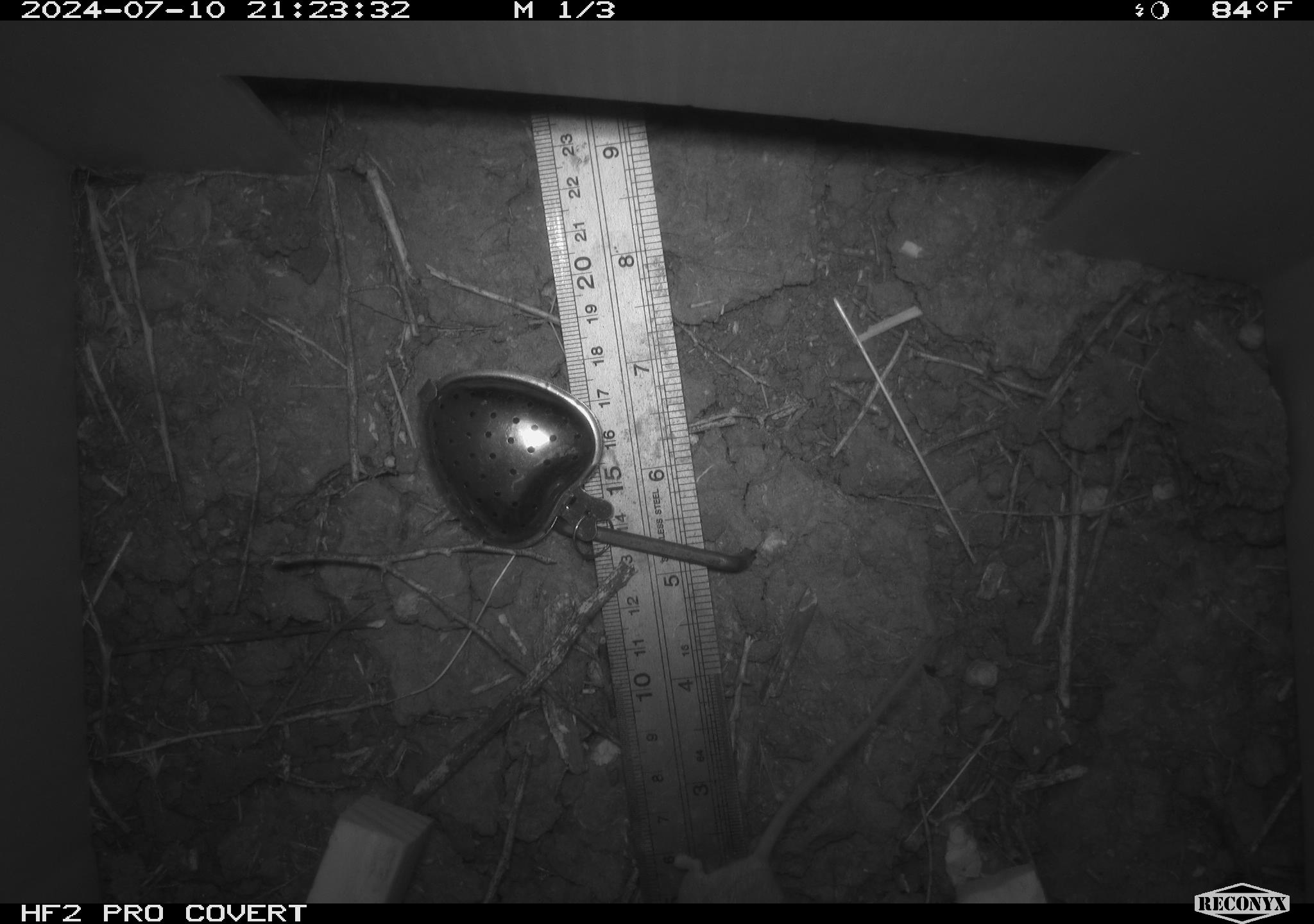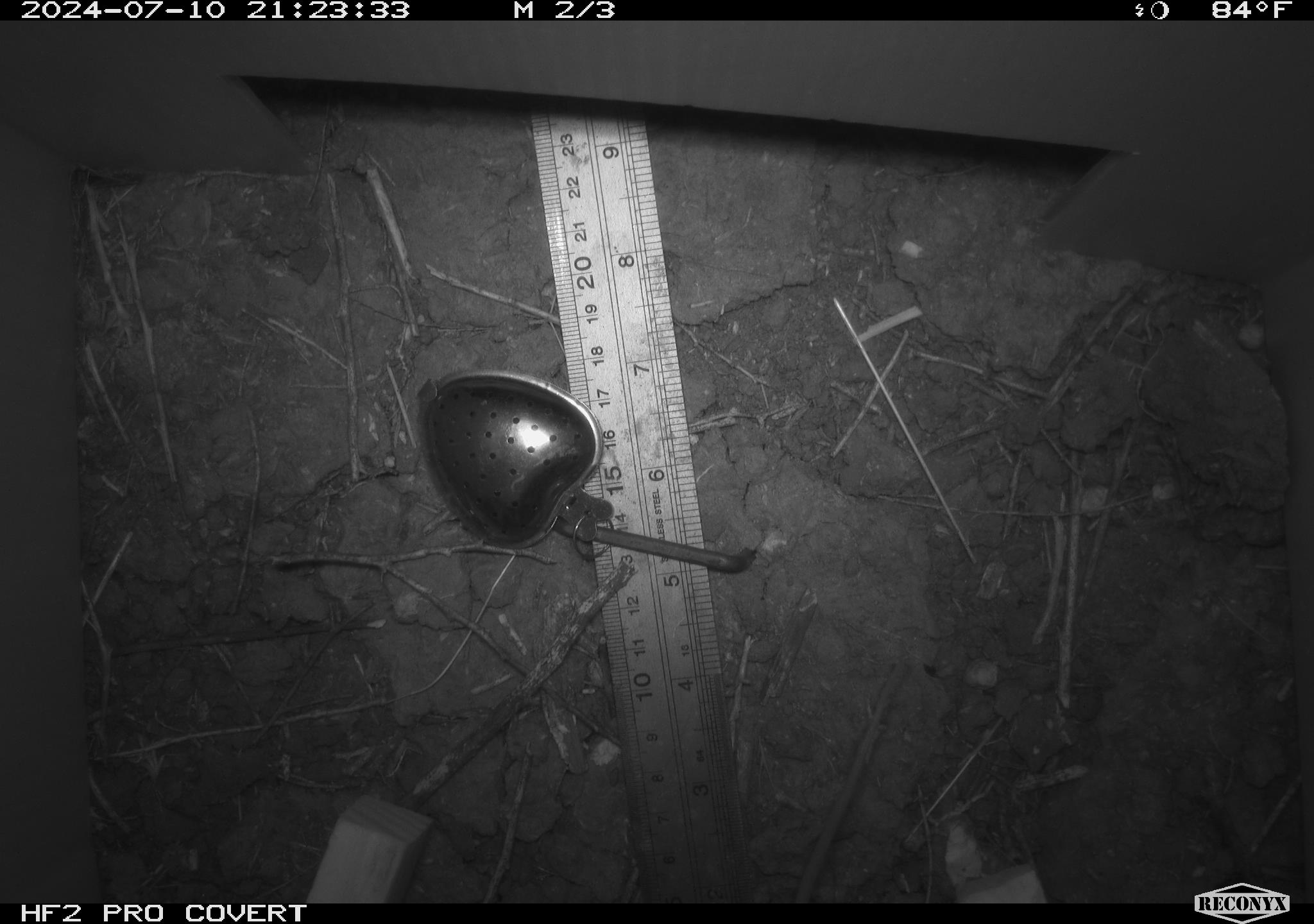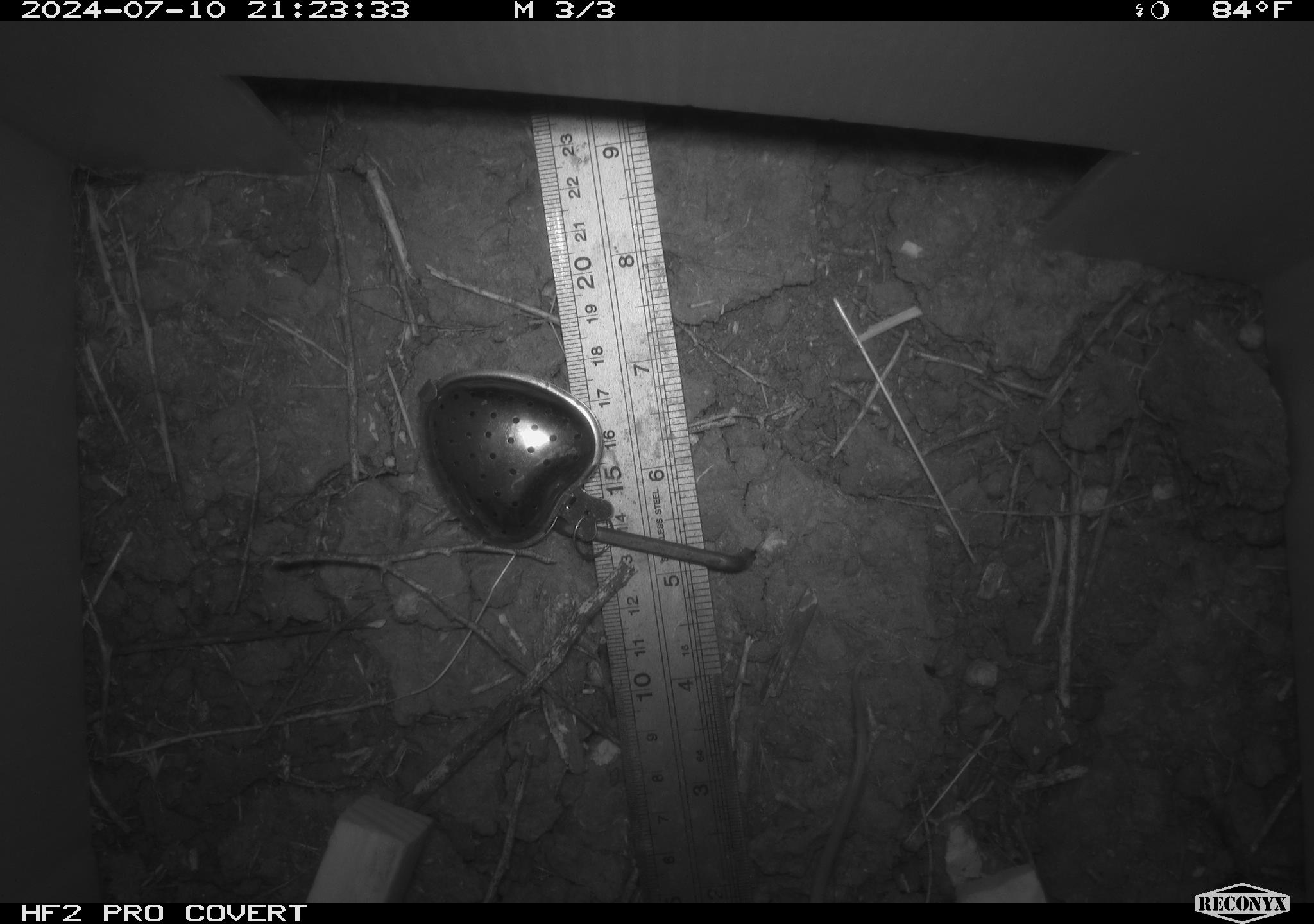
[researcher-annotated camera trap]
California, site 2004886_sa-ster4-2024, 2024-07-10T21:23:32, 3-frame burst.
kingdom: Animalia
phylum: Chordata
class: Mammalia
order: Rodentia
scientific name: Rodentia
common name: mouse species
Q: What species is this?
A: Mouse species (Rodentia).